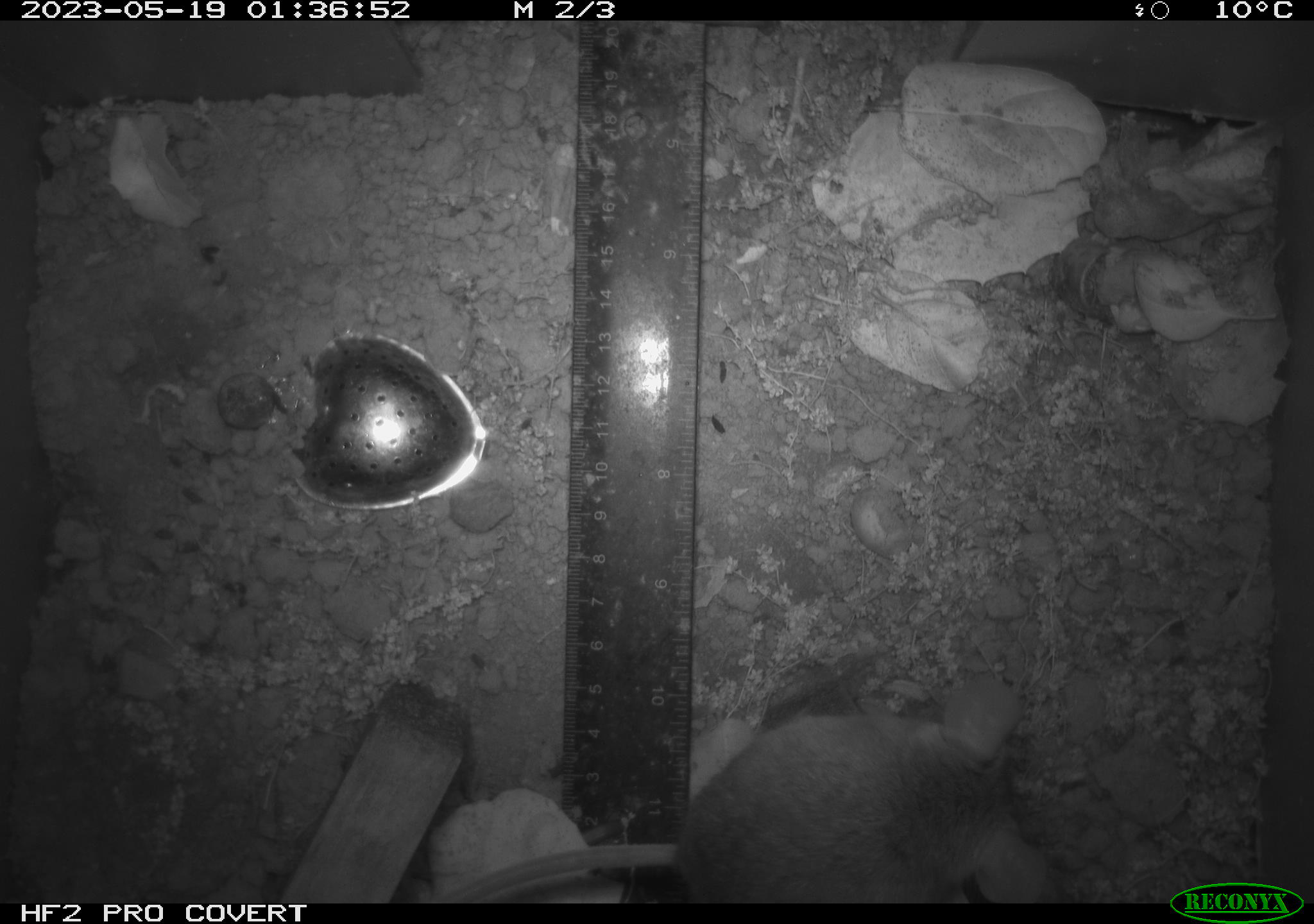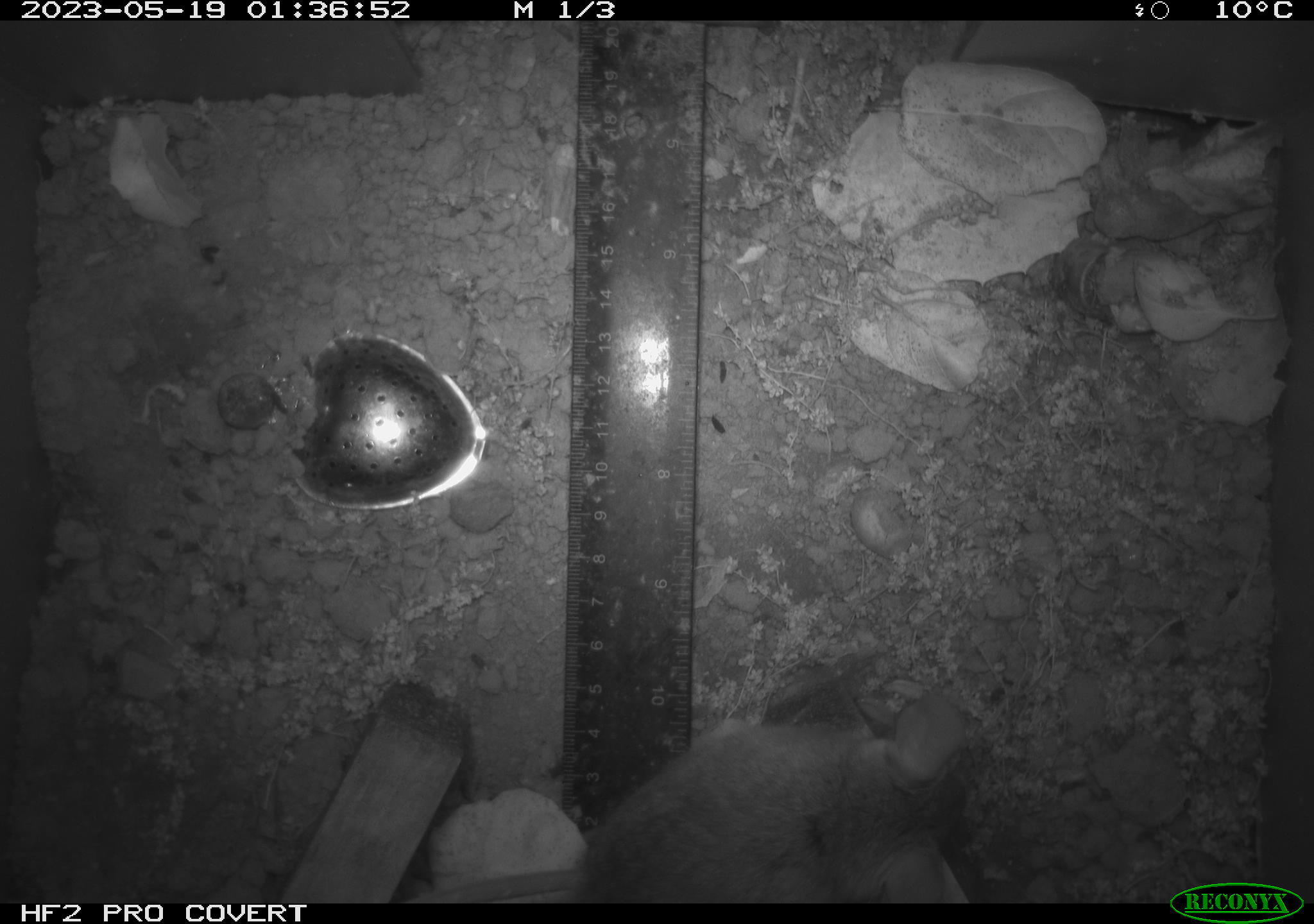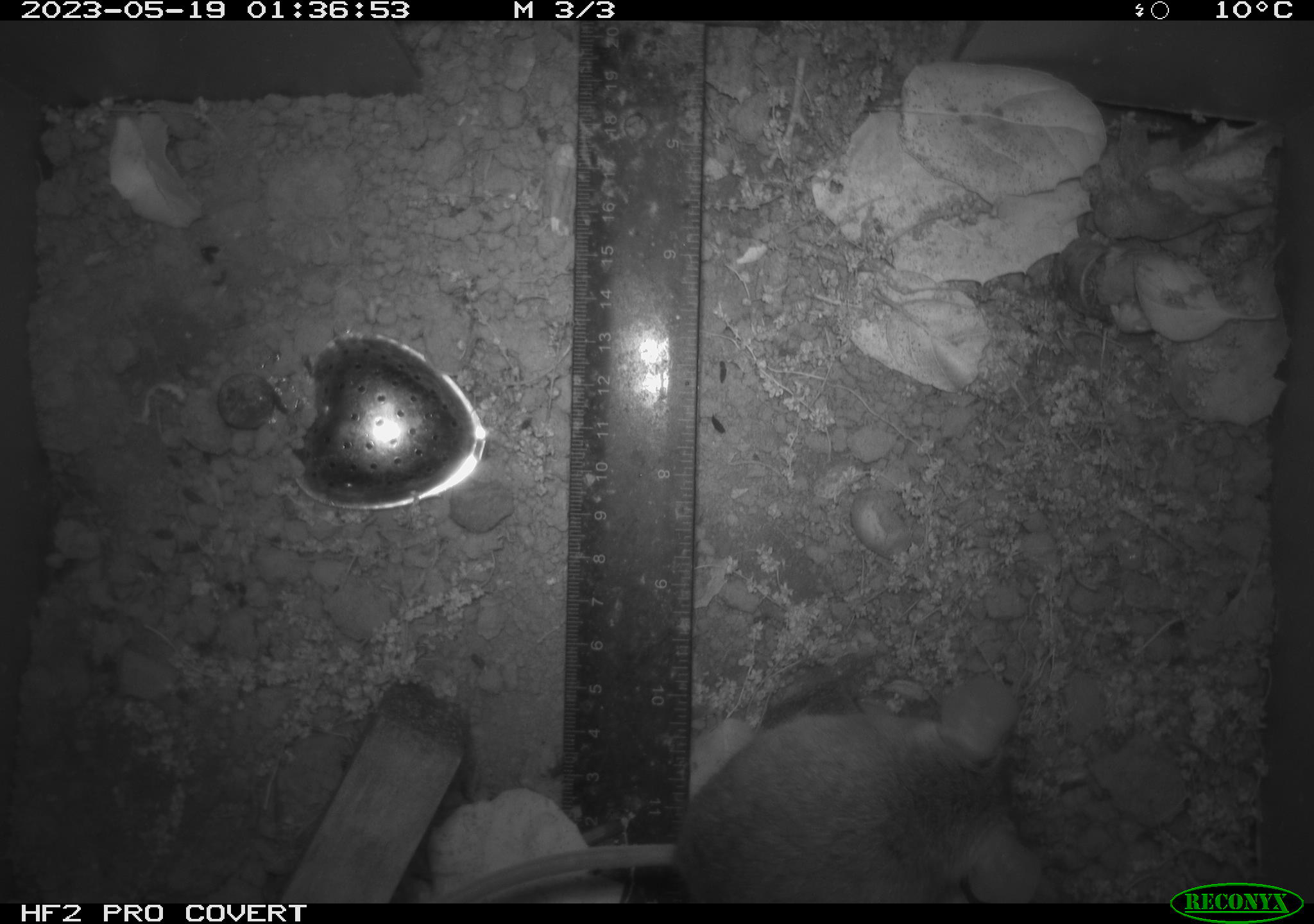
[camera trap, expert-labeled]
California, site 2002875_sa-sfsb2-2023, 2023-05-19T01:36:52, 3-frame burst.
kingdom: Animalia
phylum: Chordata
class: Mammalia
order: Rodentia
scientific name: Rodentia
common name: mouse species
Mouse species (Rodentia).